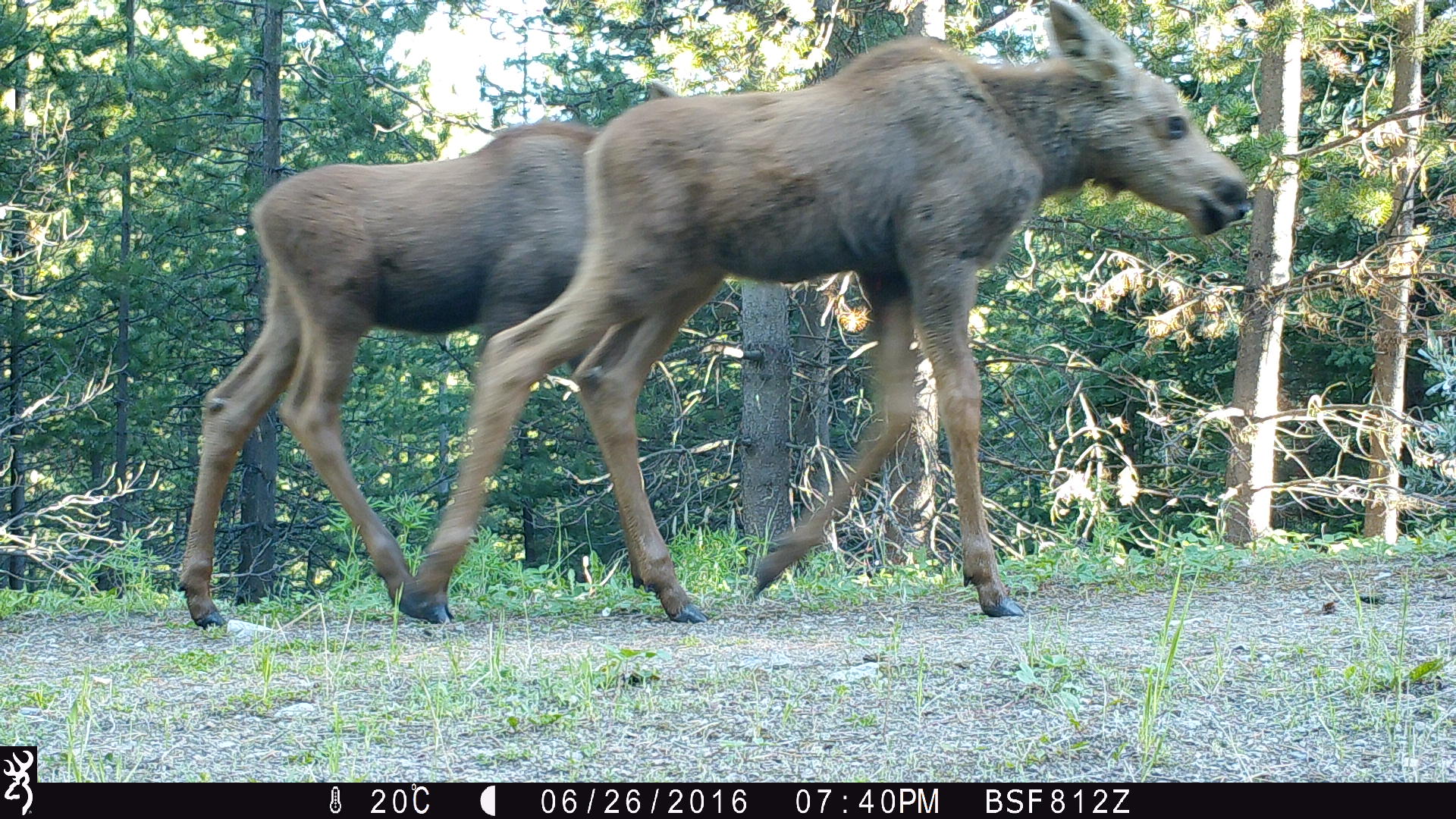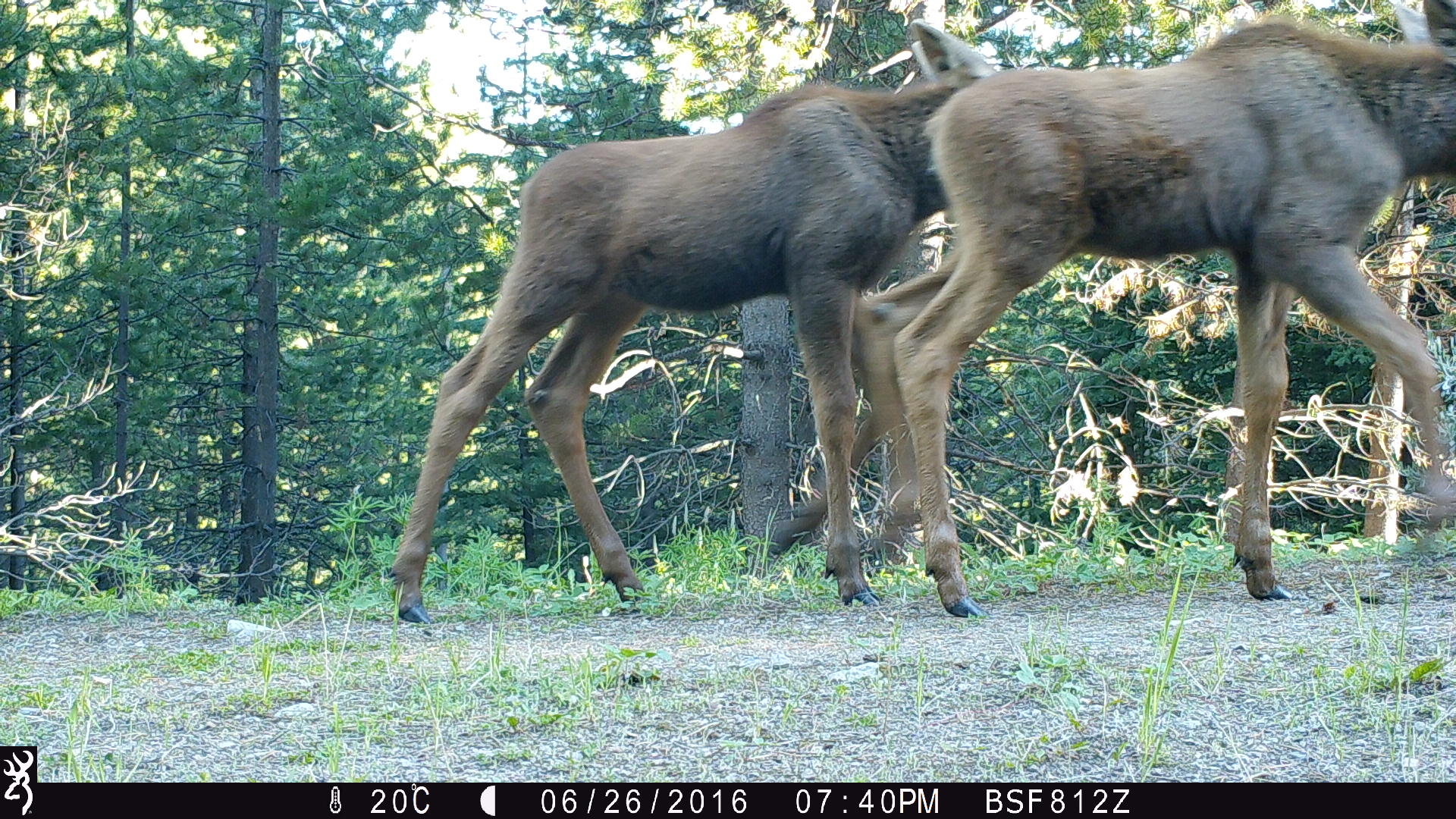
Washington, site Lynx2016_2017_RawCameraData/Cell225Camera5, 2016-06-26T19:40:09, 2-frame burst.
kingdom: Animalia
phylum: Chordata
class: Mammalia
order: Artiodactyla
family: Cervidae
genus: Alces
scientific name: Alces alces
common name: moose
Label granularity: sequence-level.